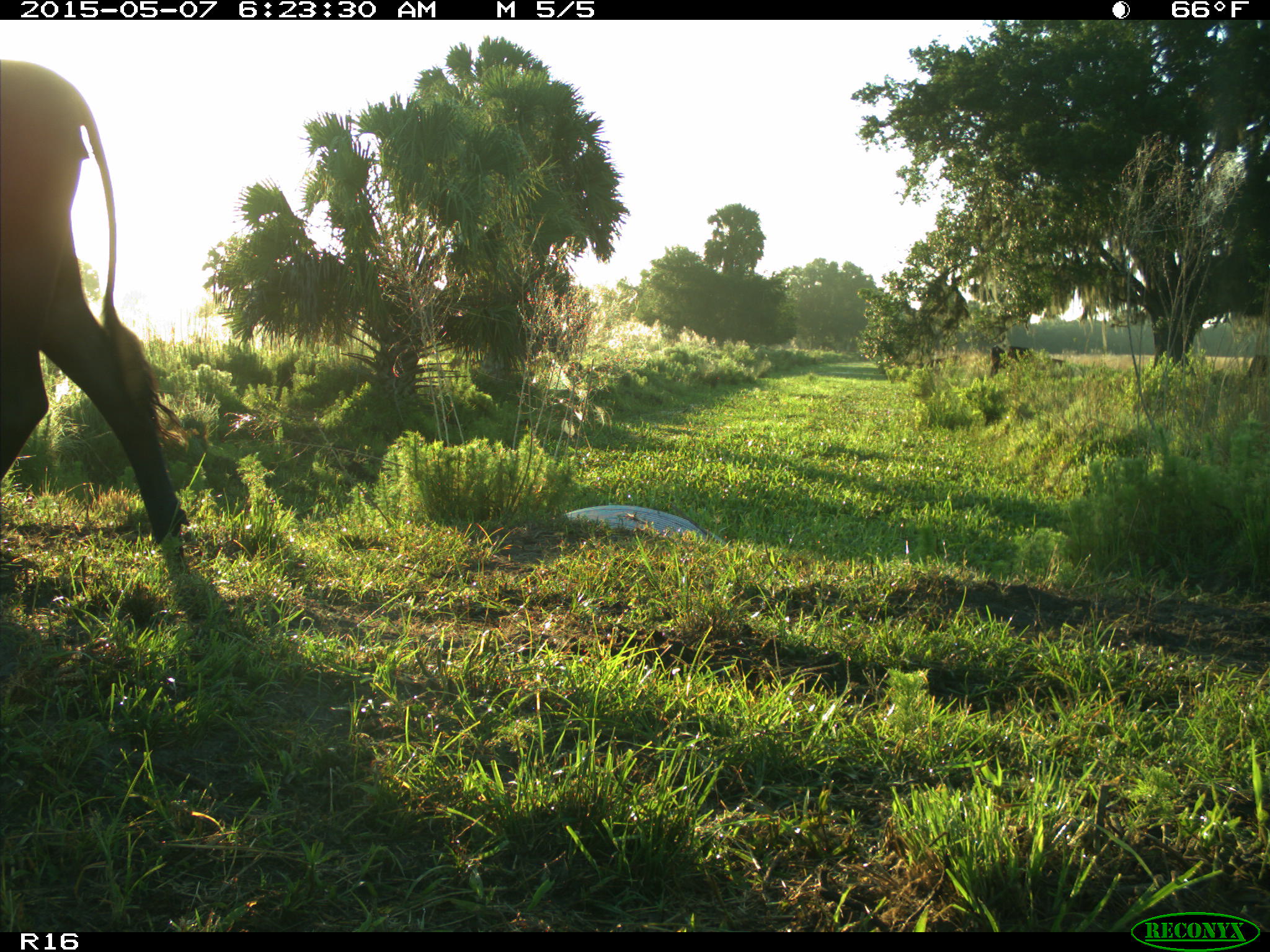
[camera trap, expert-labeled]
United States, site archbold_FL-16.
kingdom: Animalia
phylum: Chordata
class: Mammalia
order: Artiodactyla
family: Bovidae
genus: Bos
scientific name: Bos taurus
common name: domestic cow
Bos taurus (domestic cow).